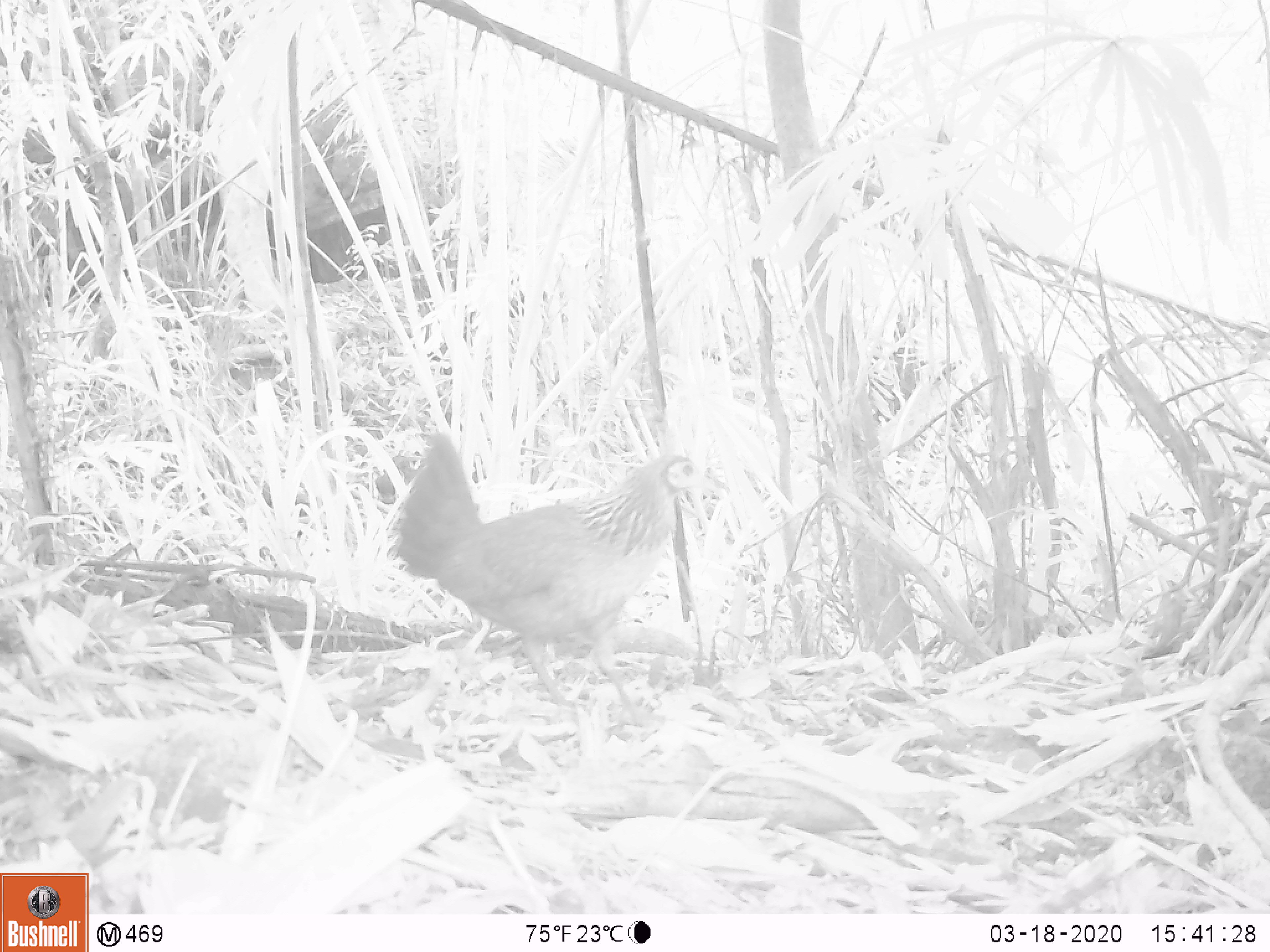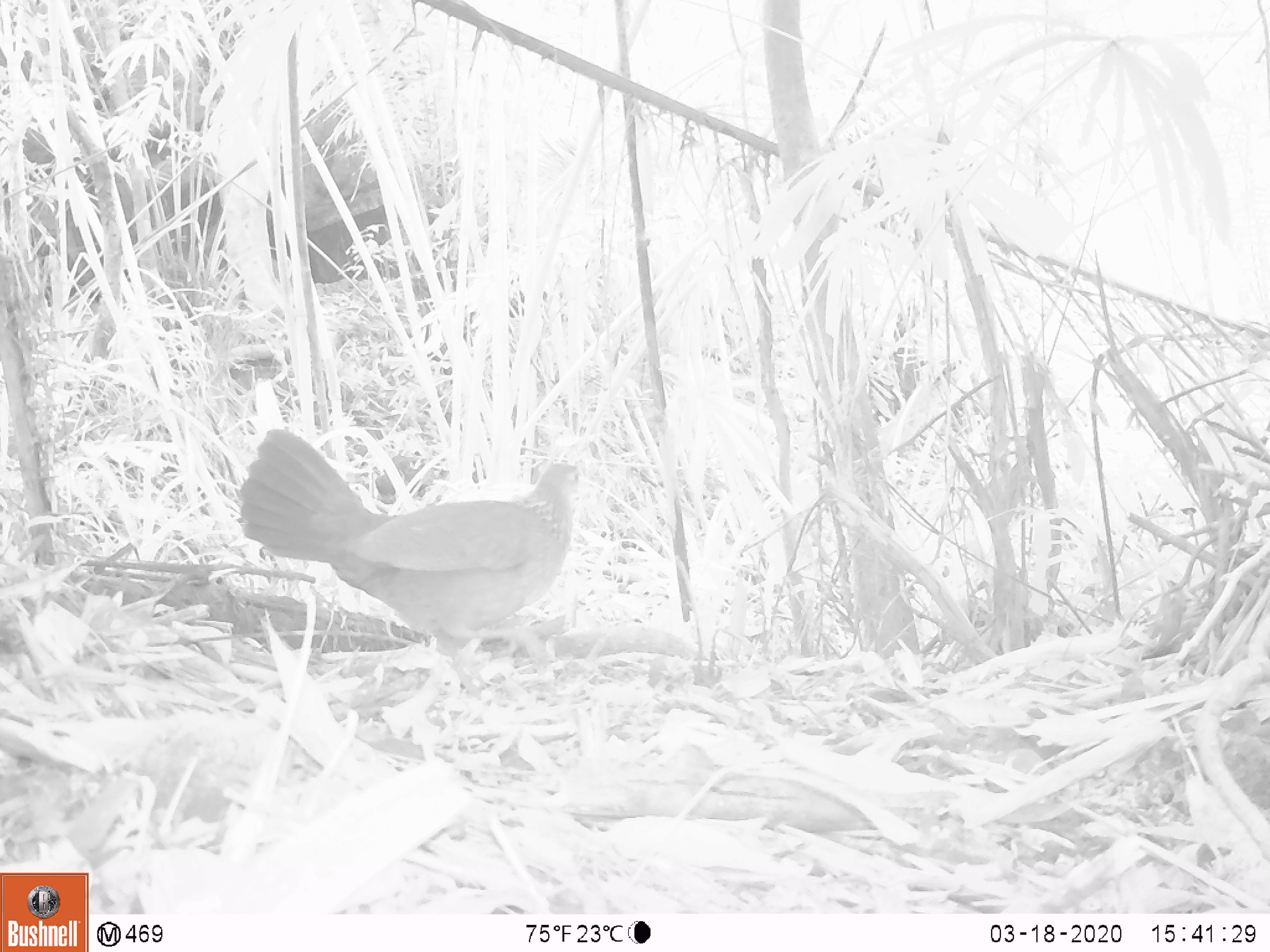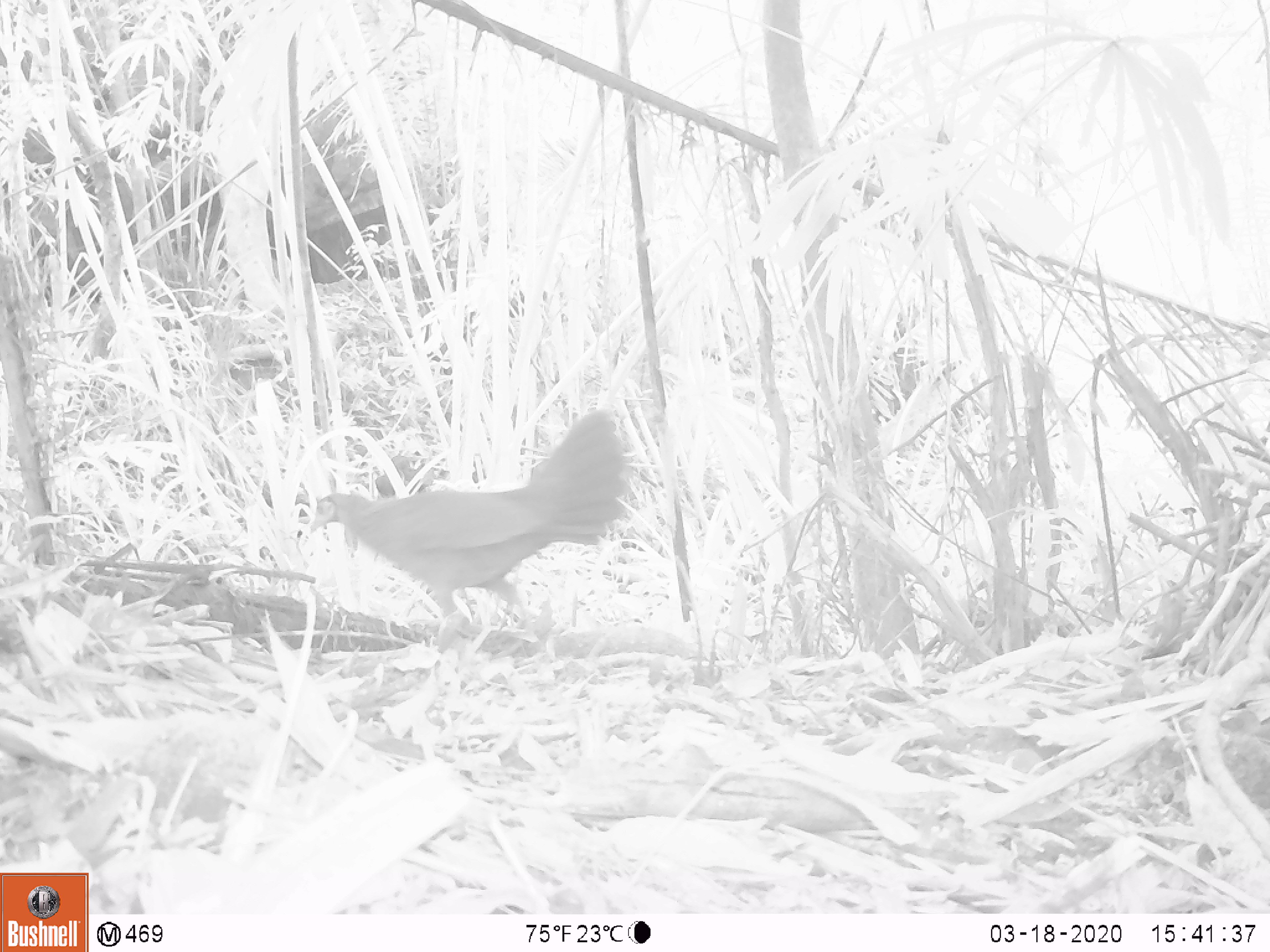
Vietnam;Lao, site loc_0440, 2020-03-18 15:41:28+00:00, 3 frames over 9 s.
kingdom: Animalia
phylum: Chordata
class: Aves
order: Galliformes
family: Phasianidae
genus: Gallus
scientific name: Gallus gallus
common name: red junglefowl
Red junglefowl (Gallus gallus). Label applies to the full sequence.